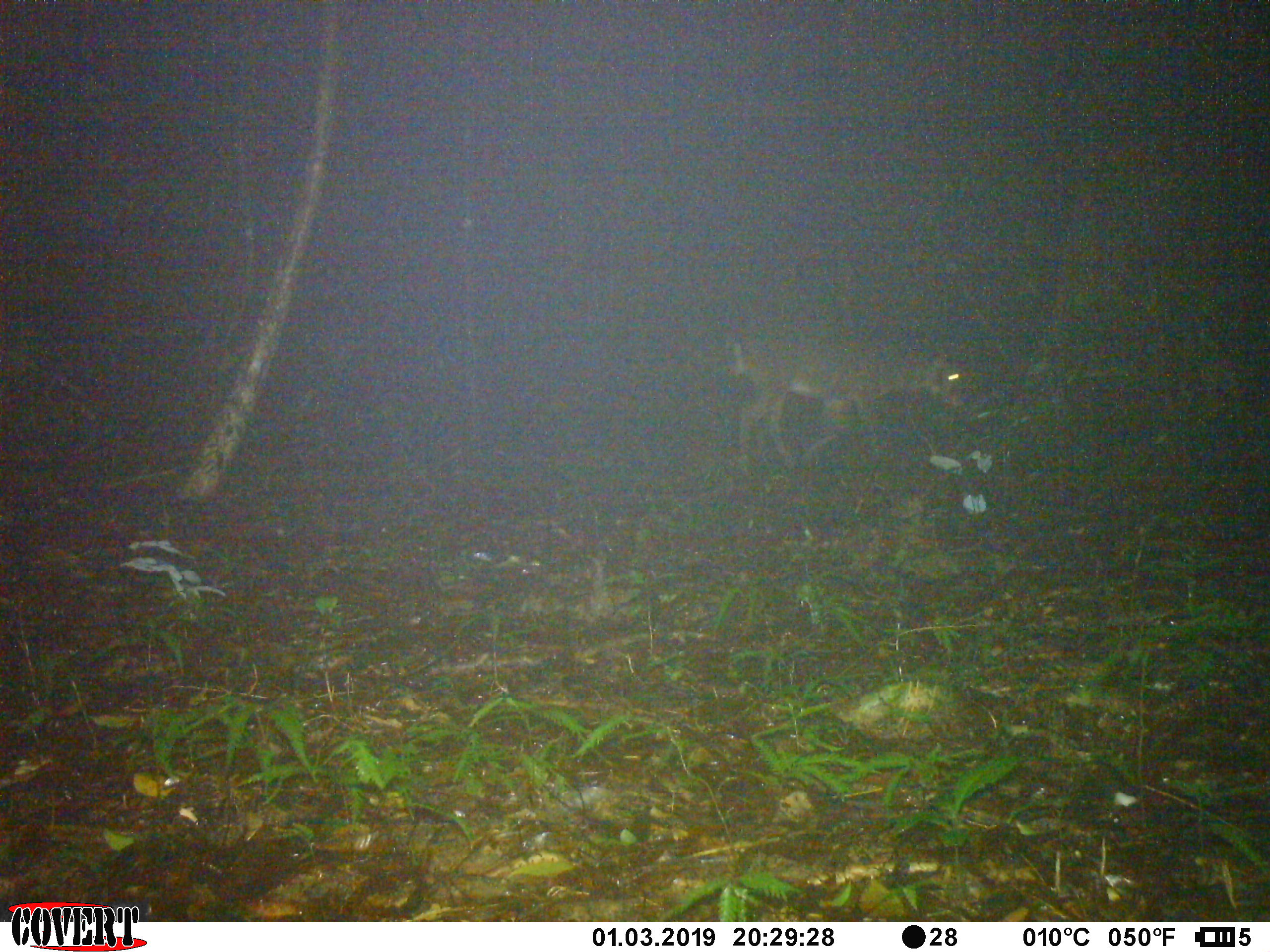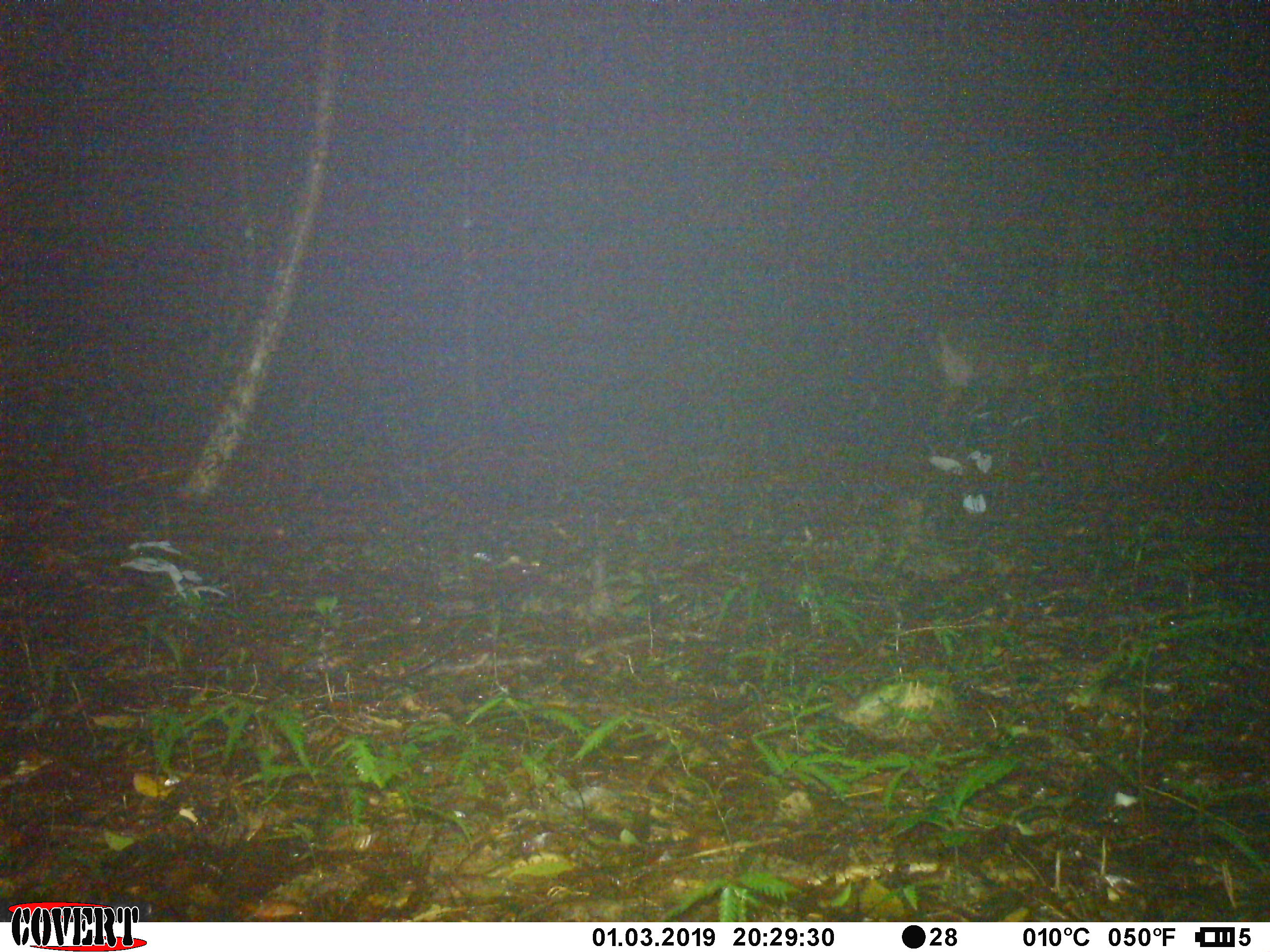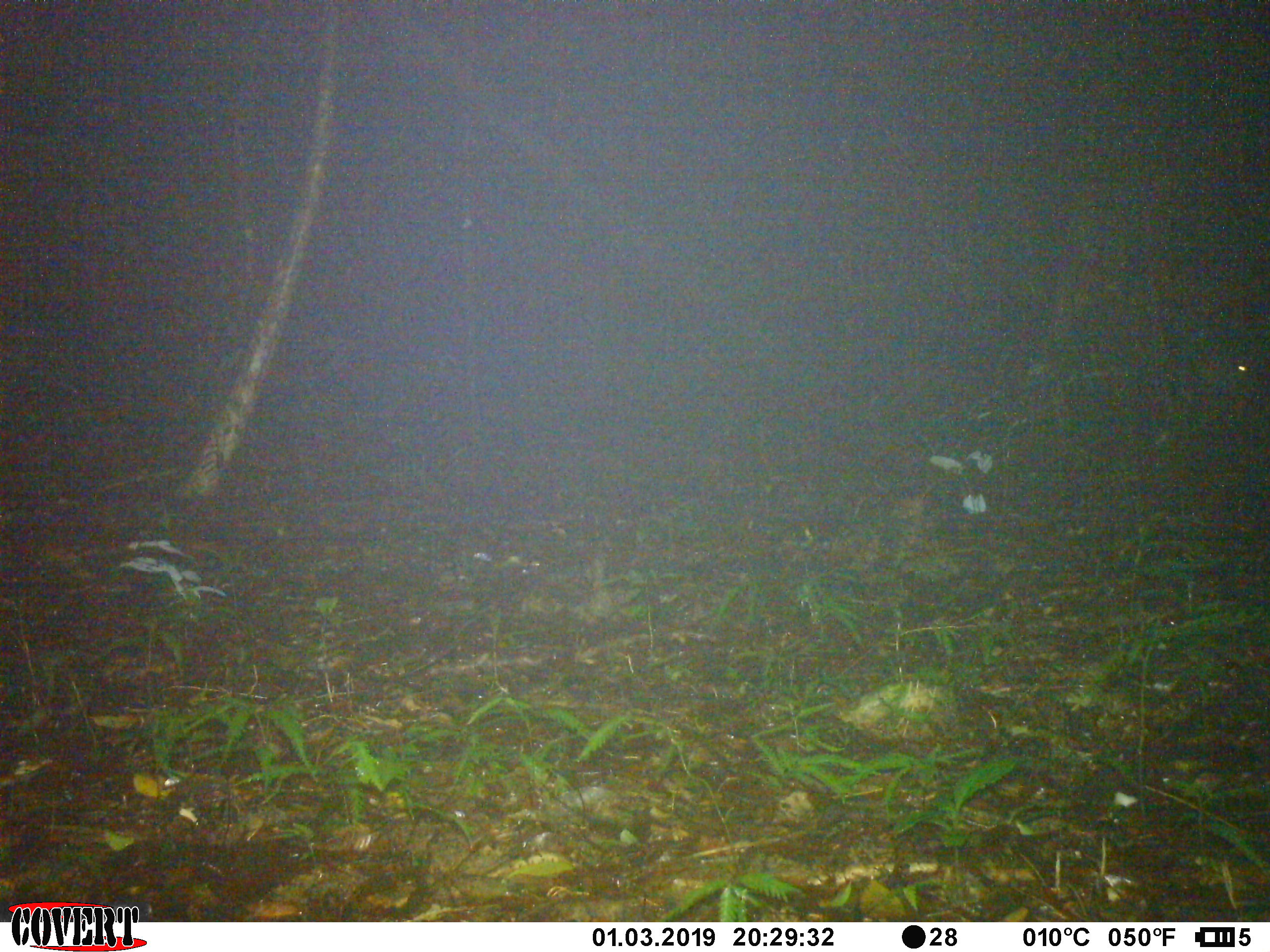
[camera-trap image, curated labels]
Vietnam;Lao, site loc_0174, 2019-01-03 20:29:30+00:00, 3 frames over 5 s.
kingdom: Animalia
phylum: Chordata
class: Mammalia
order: Artiodactyla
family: Cervidae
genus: Muntiacus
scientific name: Muntiacus vuquangensis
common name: large-antlered muntjac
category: large antlered muntjac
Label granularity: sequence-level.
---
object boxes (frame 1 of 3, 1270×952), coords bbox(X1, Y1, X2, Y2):
large antlered muntjac: bbox(723, 322, 967, 477)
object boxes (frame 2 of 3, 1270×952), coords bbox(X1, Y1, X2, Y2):
large antlered muntjac: bbox(924, 327, 1043, 440)